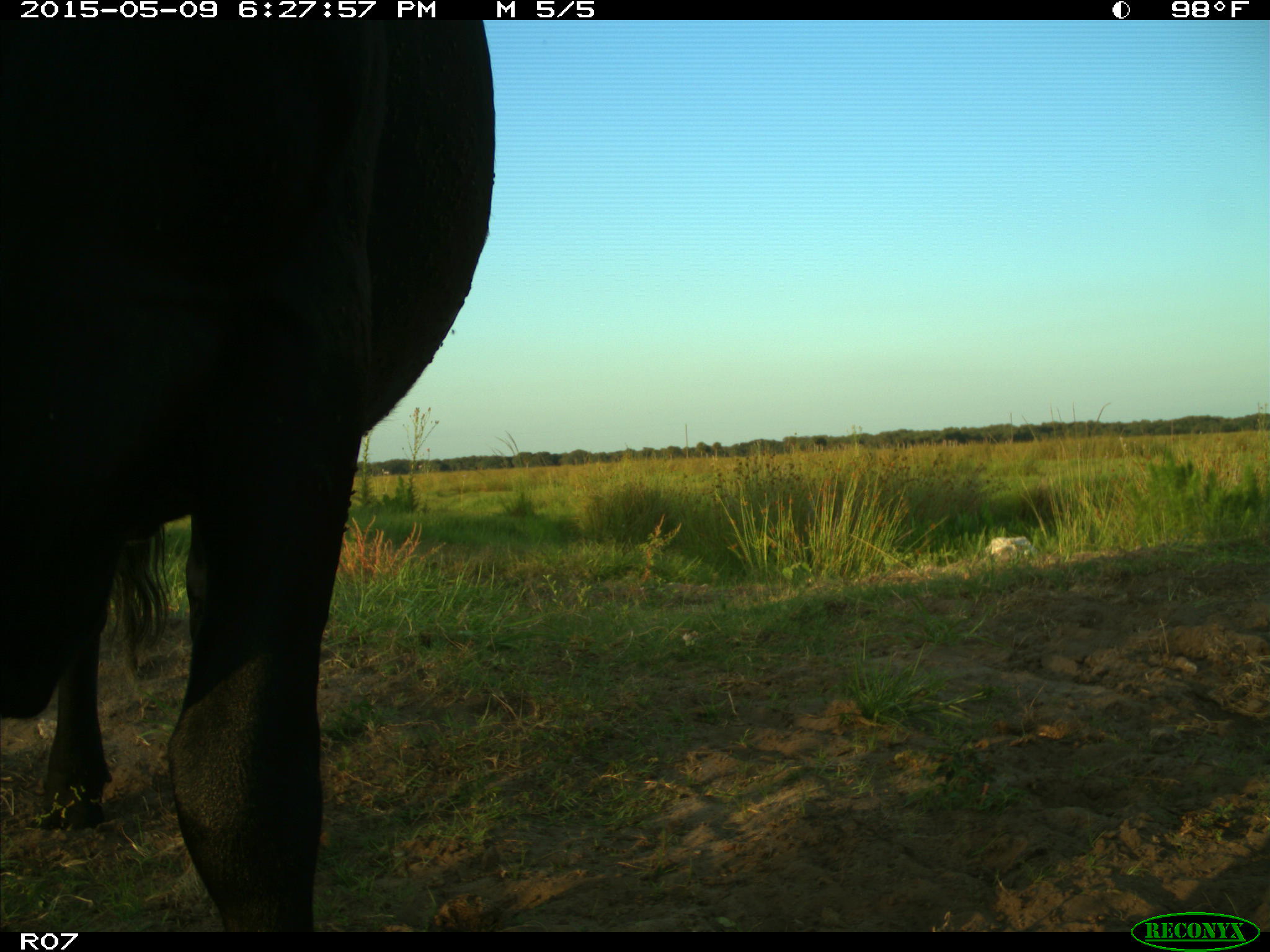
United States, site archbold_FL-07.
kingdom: Animalia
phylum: Chordata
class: Mammalia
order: Artiodactyla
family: Bovidae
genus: Bos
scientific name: Bos taurus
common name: domestic cow